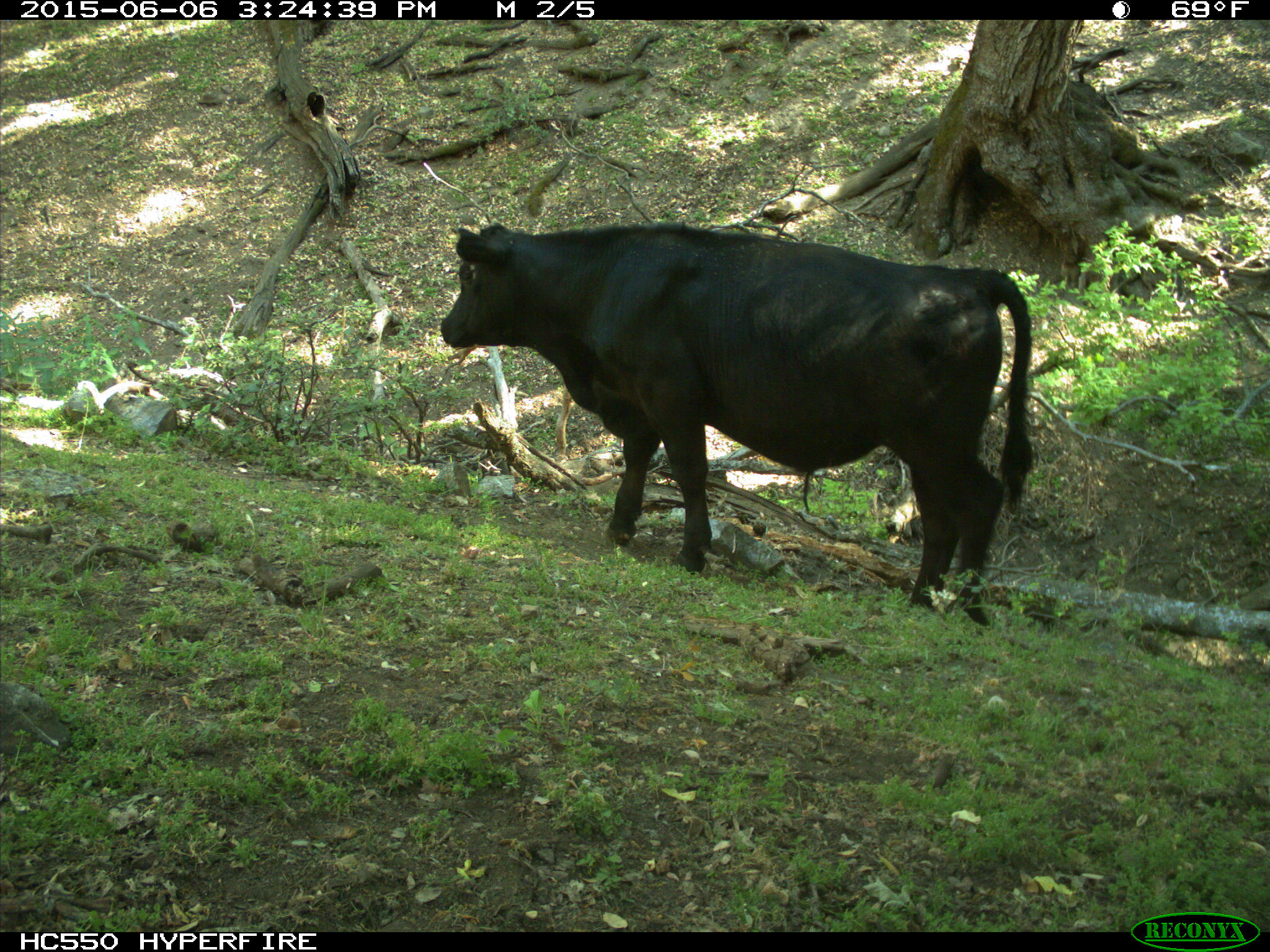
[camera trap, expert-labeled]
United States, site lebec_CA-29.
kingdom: Animalia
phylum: Chordata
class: Mammalia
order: Artiodactyla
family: Bovidae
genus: Bos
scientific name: Bos taurus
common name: domestic cow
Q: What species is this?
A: Bos taurus (domestic cow).